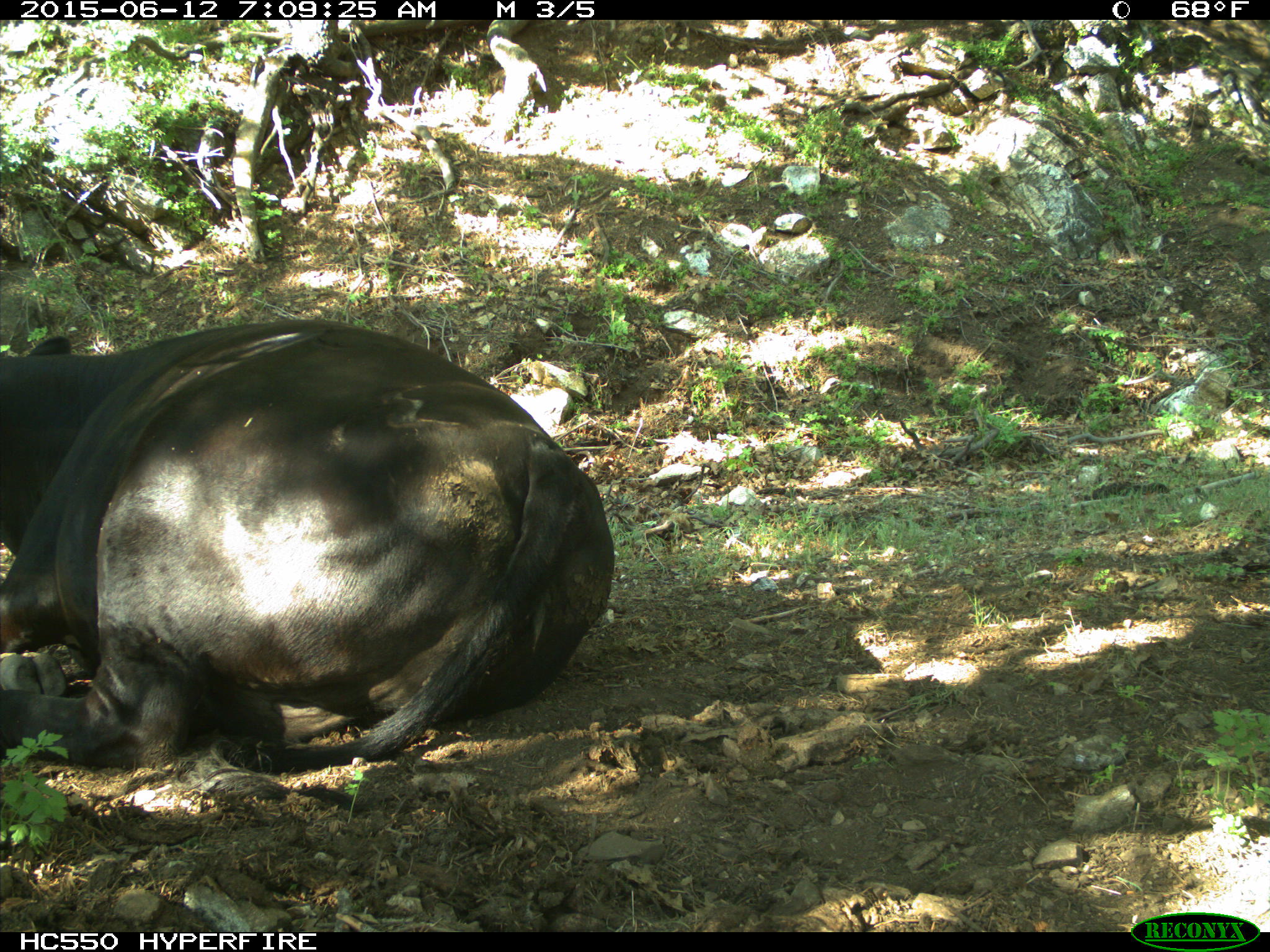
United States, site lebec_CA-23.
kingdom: Animalia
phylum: Chordata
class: Mammalia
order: Artiodactyla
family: Bovidae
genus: Bos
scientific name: Bos taurus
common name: domestic cow